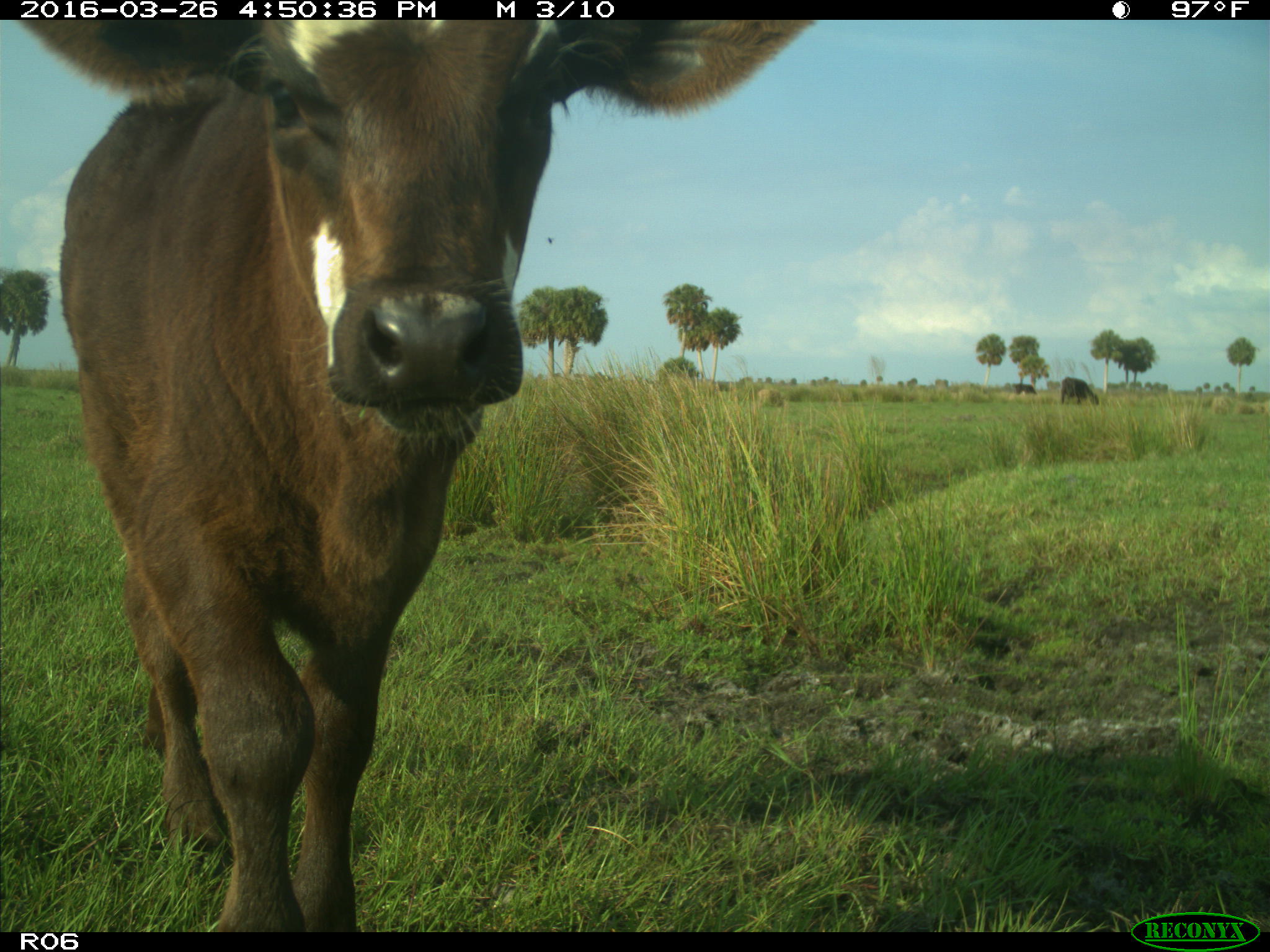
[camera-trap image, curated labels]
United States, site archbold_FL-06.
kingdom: Animalia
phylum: Chordata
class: Mammalia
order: Artiodactyla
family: Bovidae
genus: Bos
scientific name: Bos taurus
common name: domestic cow